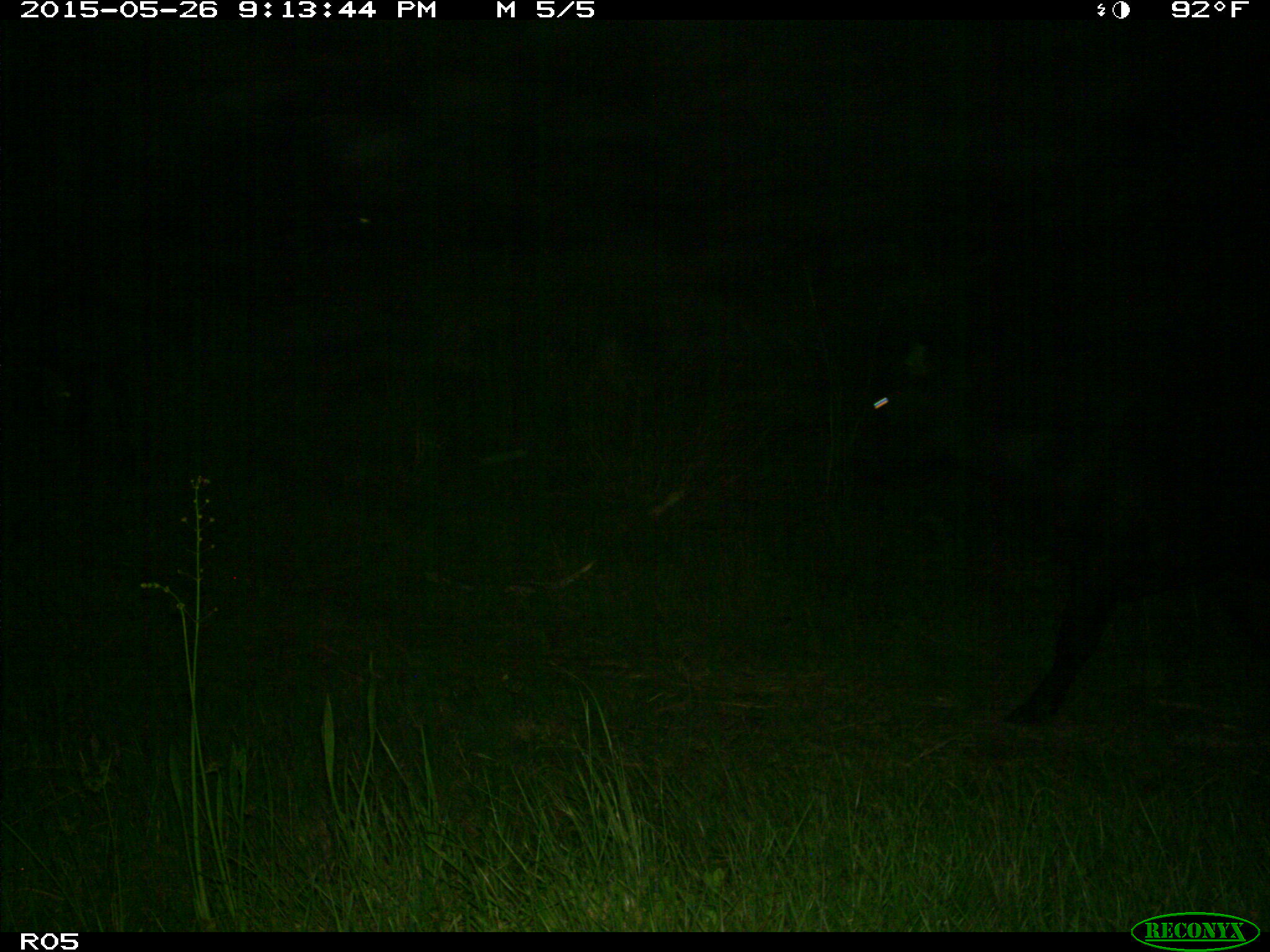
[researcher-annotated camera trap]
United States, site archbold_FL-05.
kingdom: Animalia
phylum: Chordata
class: Mammalia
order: Artiodactyla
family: Bovidae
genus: Bos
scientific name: Bos taurus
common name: domestic cow